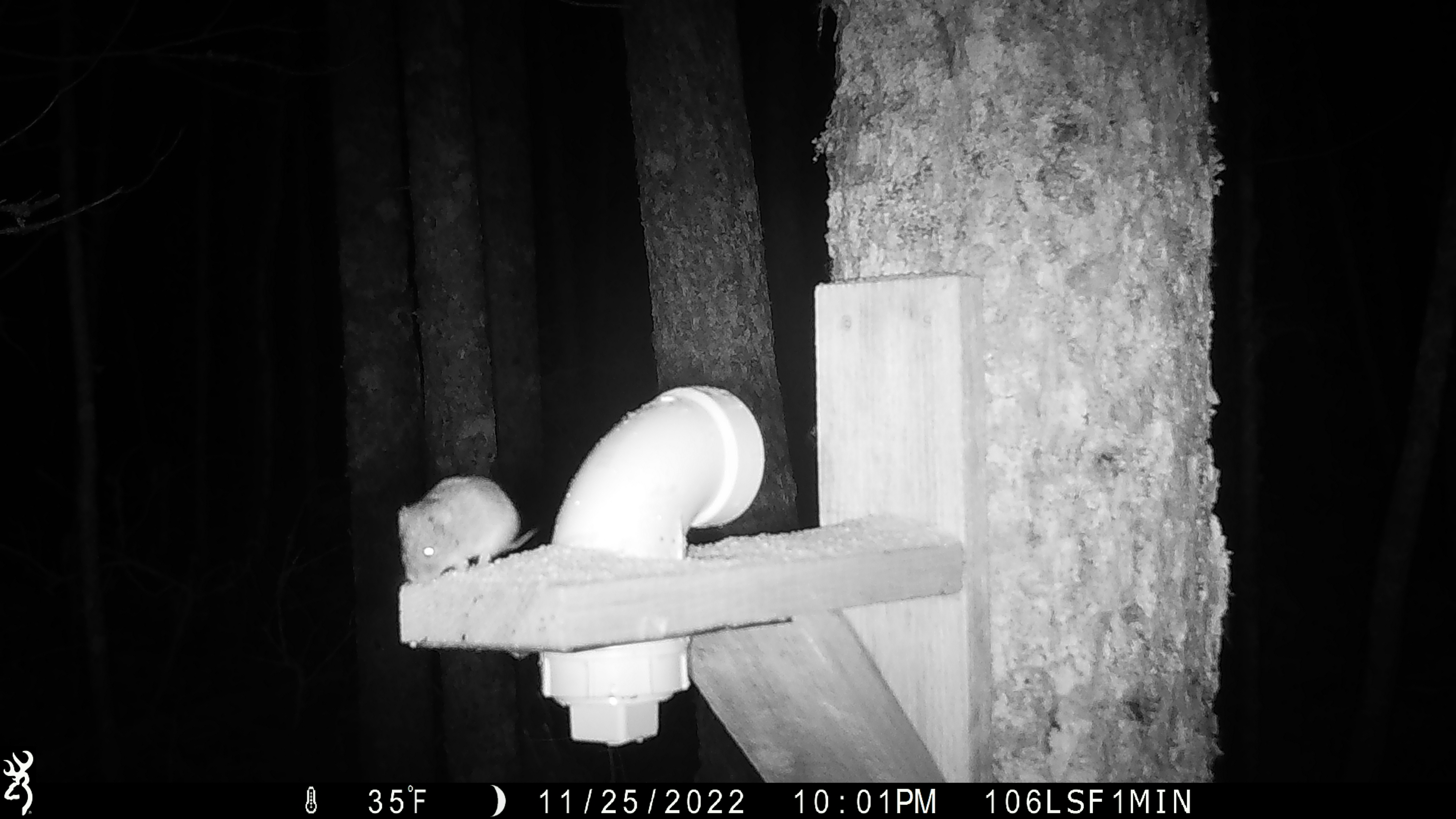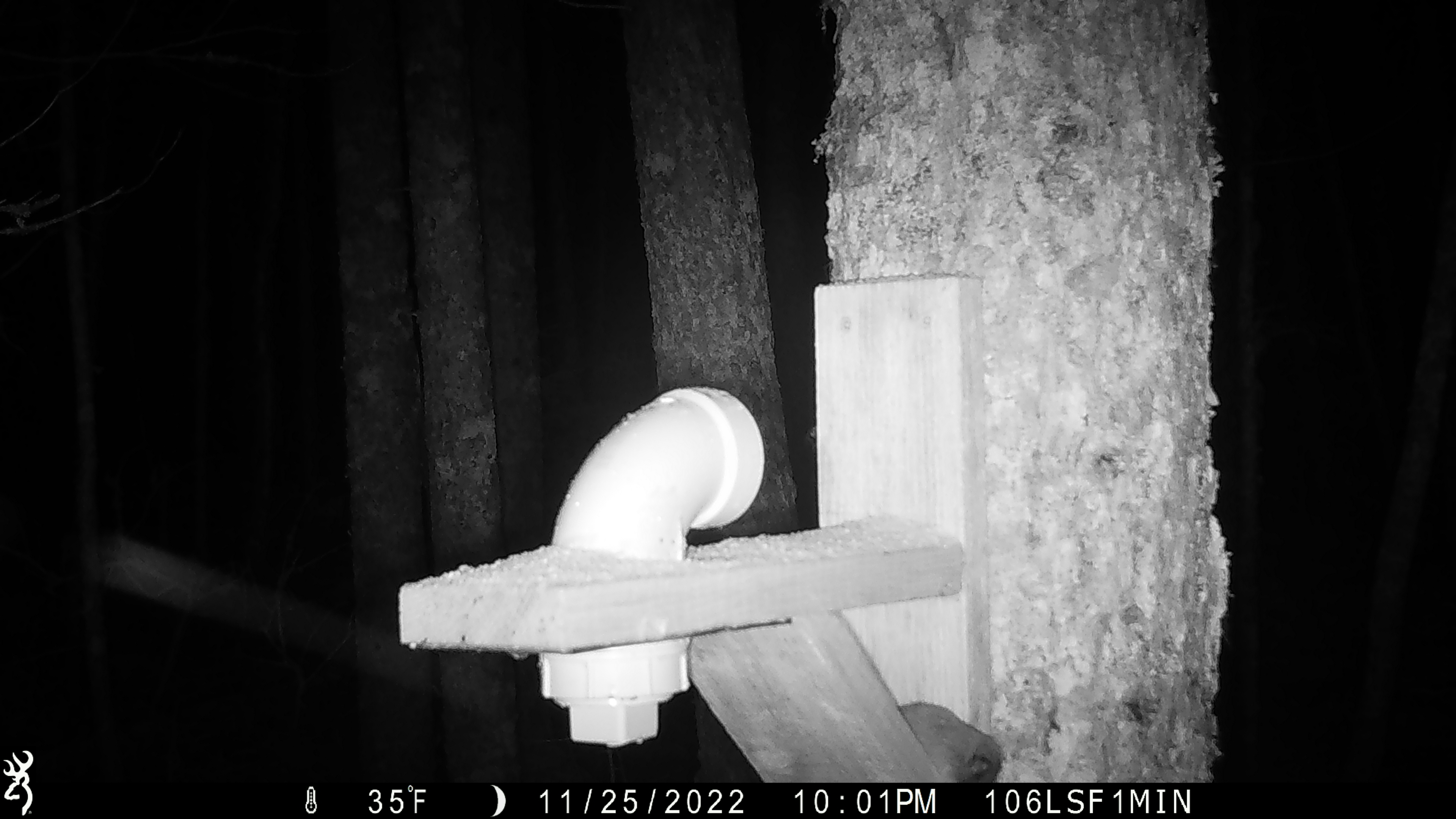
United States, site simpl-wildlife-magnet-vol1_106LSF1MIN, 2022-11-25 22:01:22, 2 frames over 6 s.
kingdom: Animalia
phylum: Chordata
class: Mammalia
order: Rodentia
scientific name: Rodentia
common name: mouse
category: mouse sp.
Mouse sp. (mouse) (Rodentia).